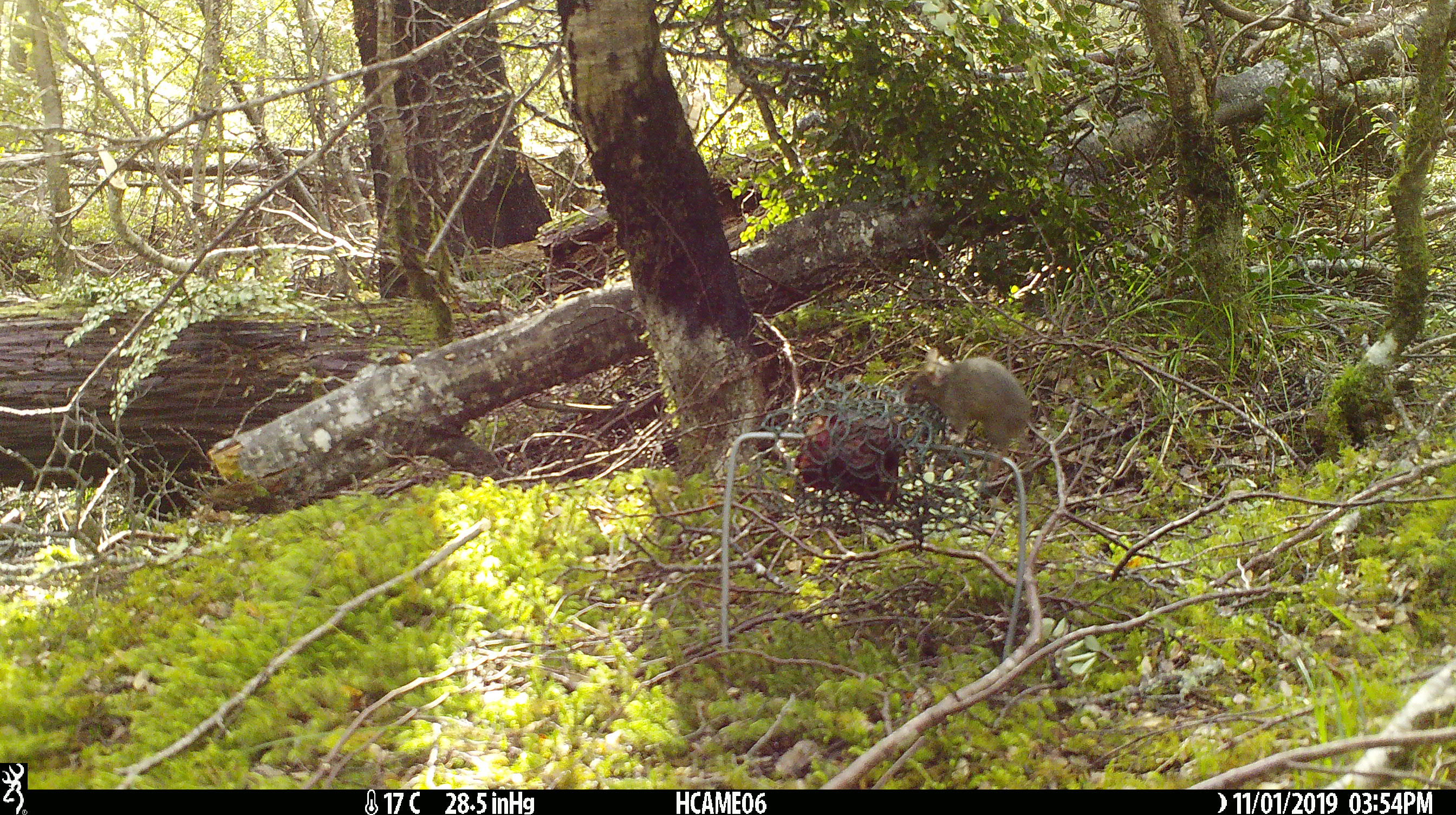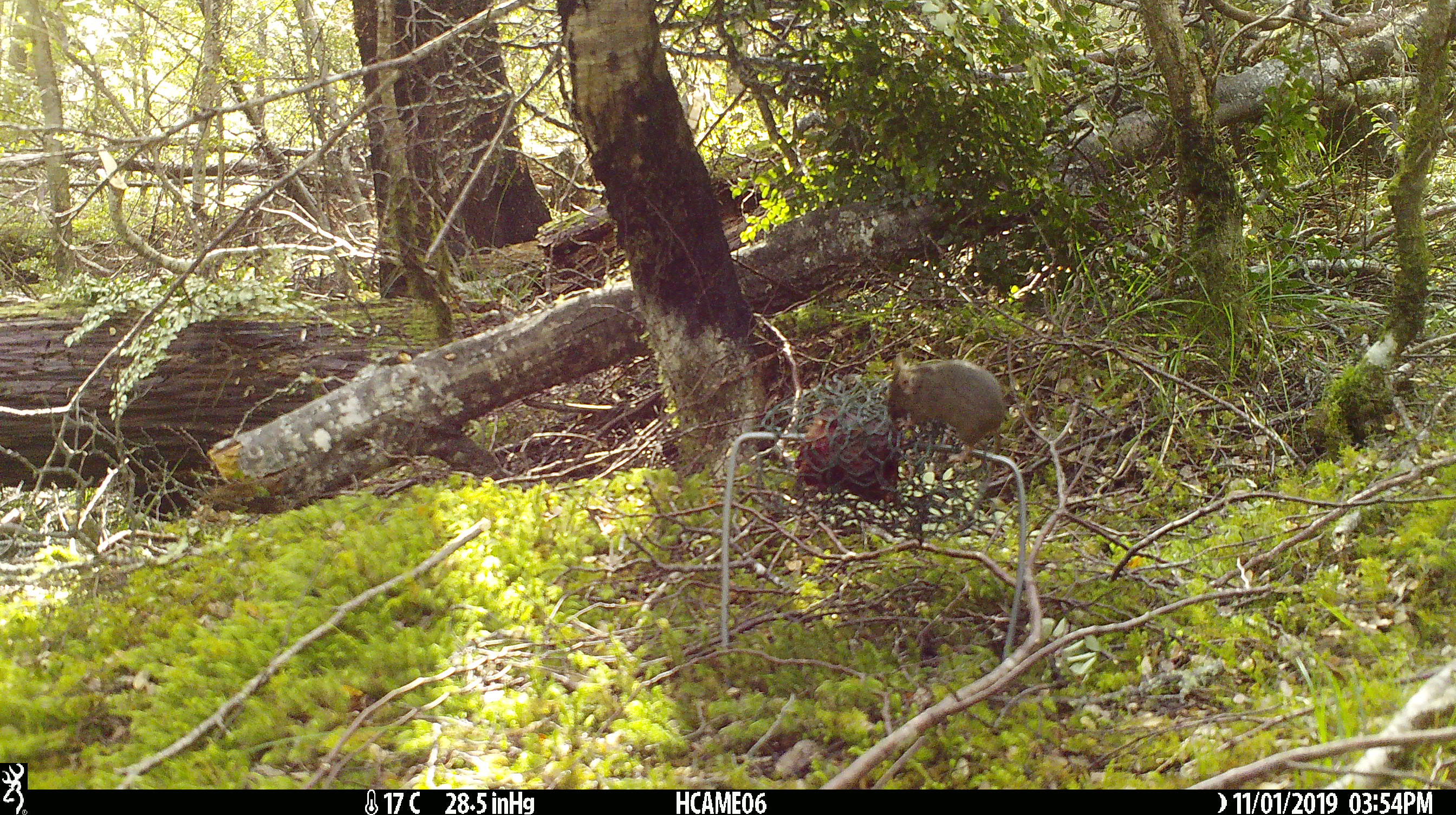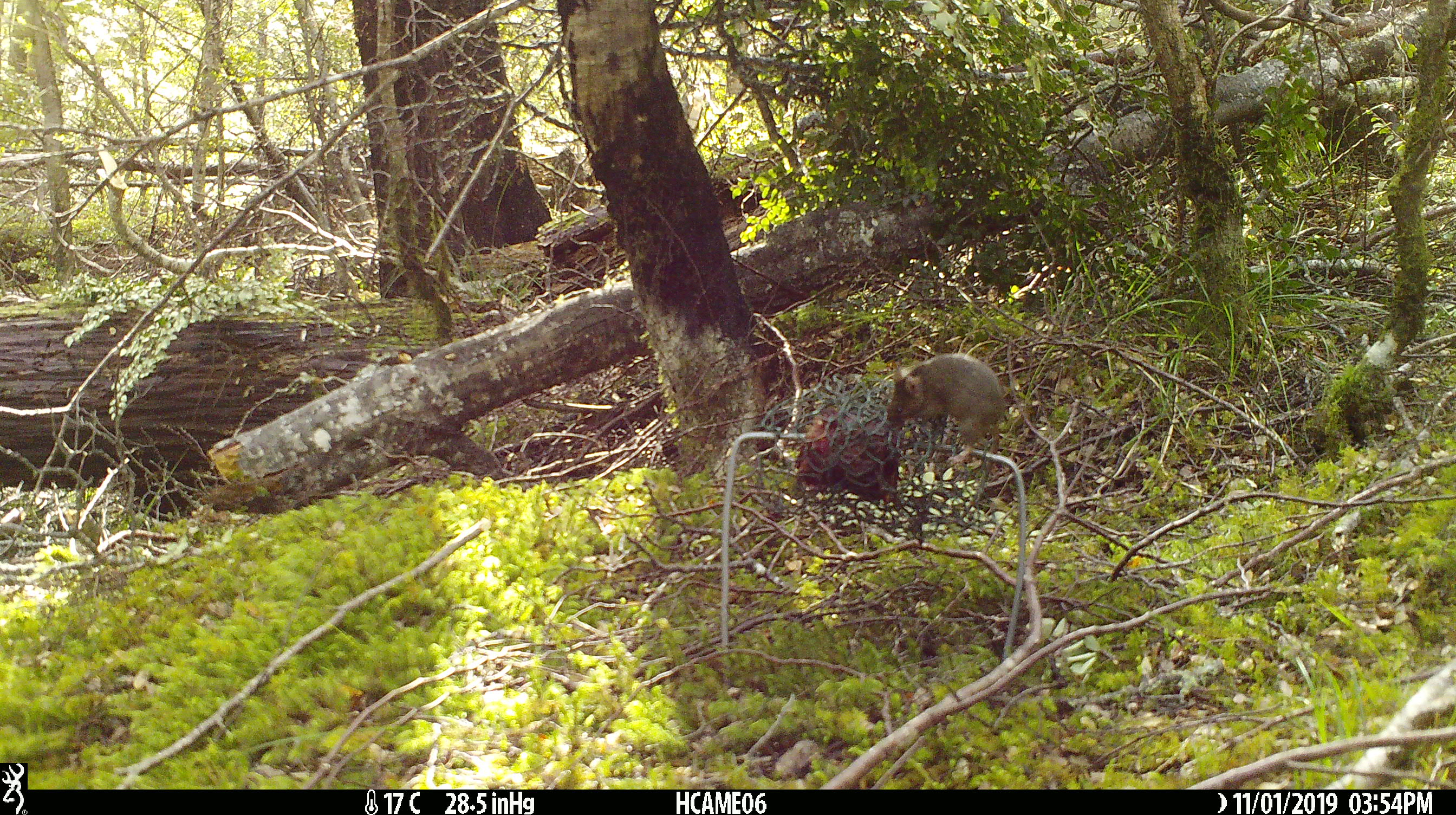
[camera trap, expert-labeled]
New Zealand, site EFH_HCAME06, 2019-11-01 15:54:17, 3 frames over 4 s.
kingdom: Animalia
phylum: Chordata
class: Mammalia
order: Rodentia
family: Muridae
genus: Mus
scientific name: Mus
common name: mouse